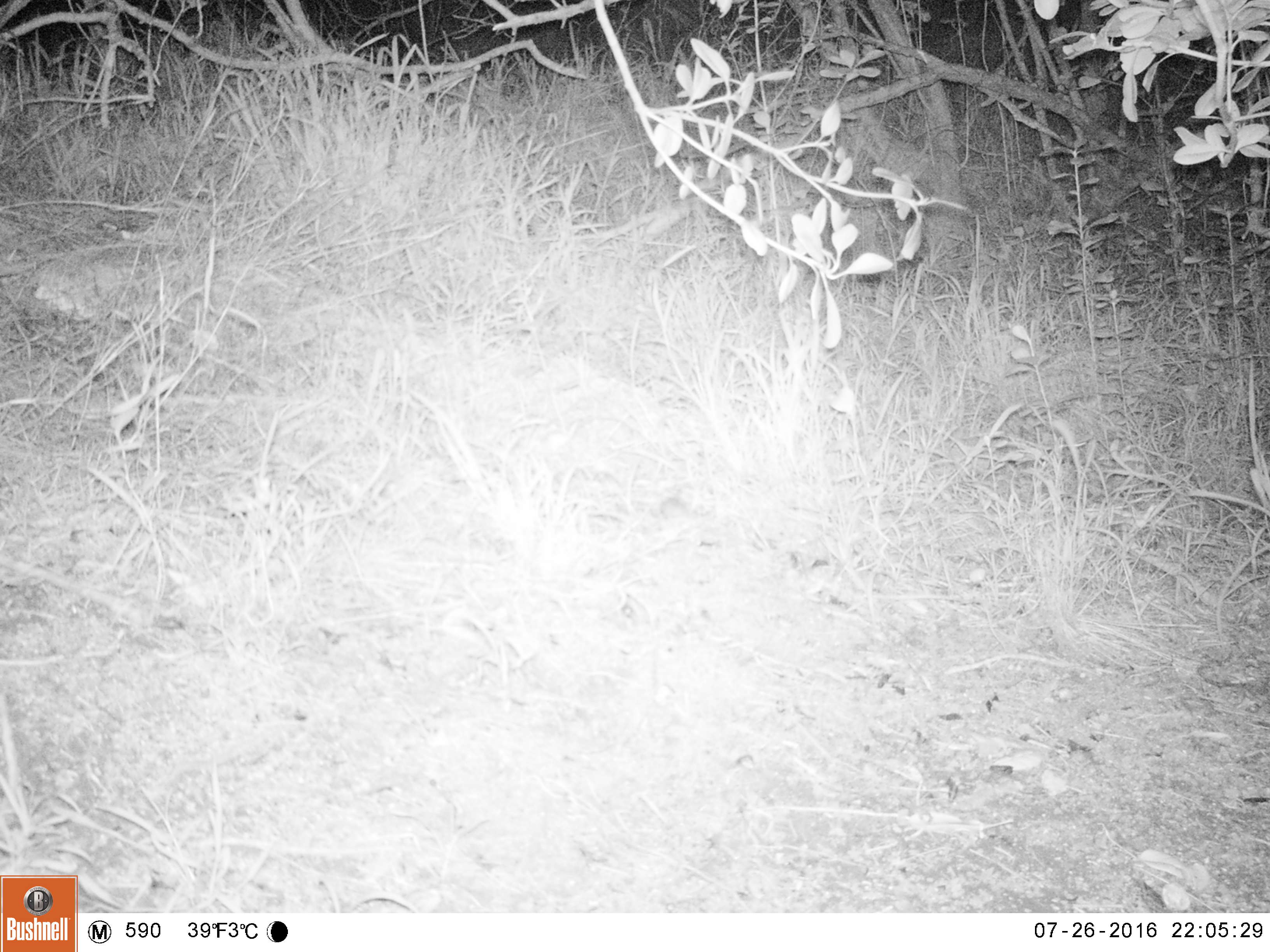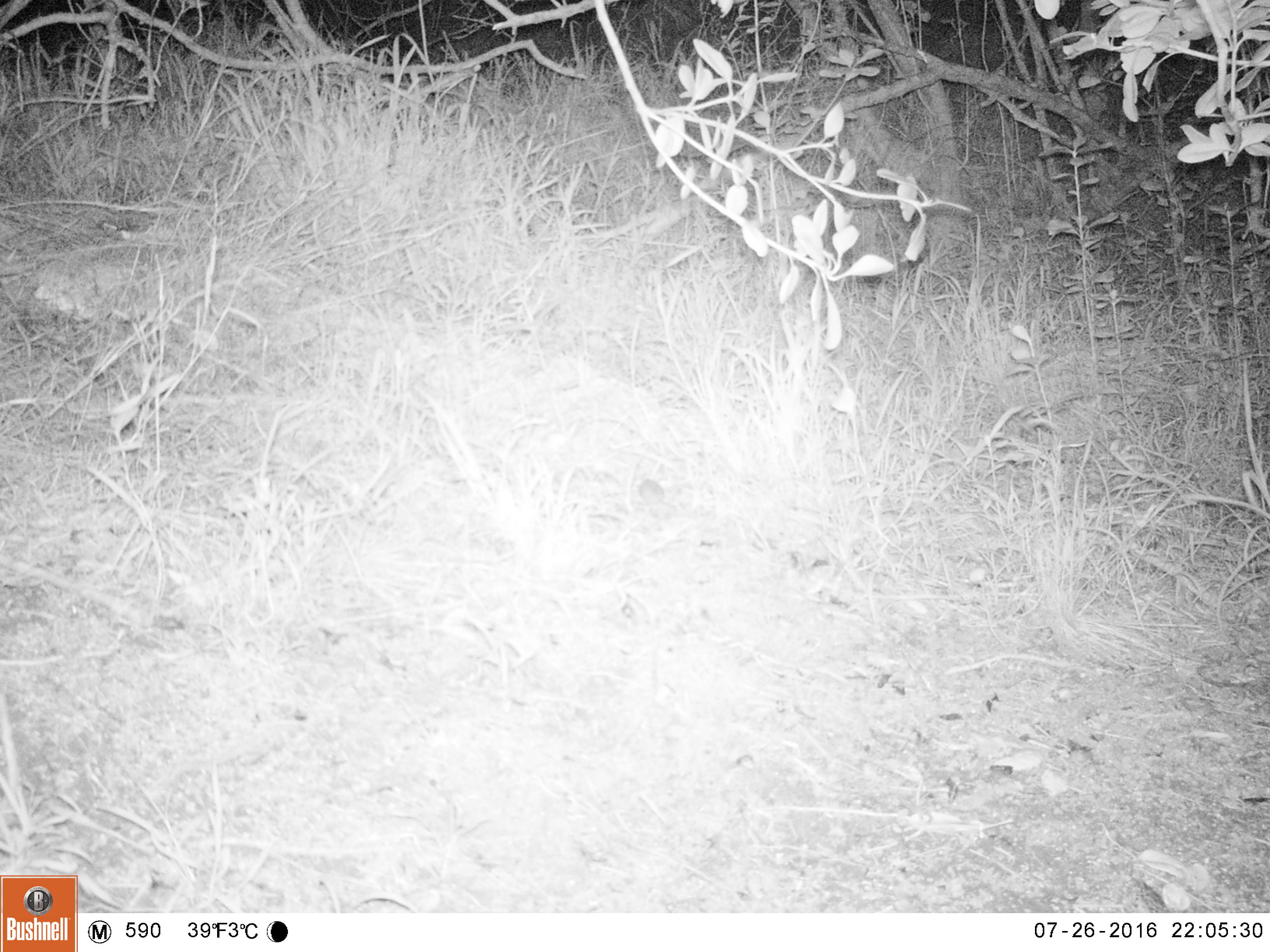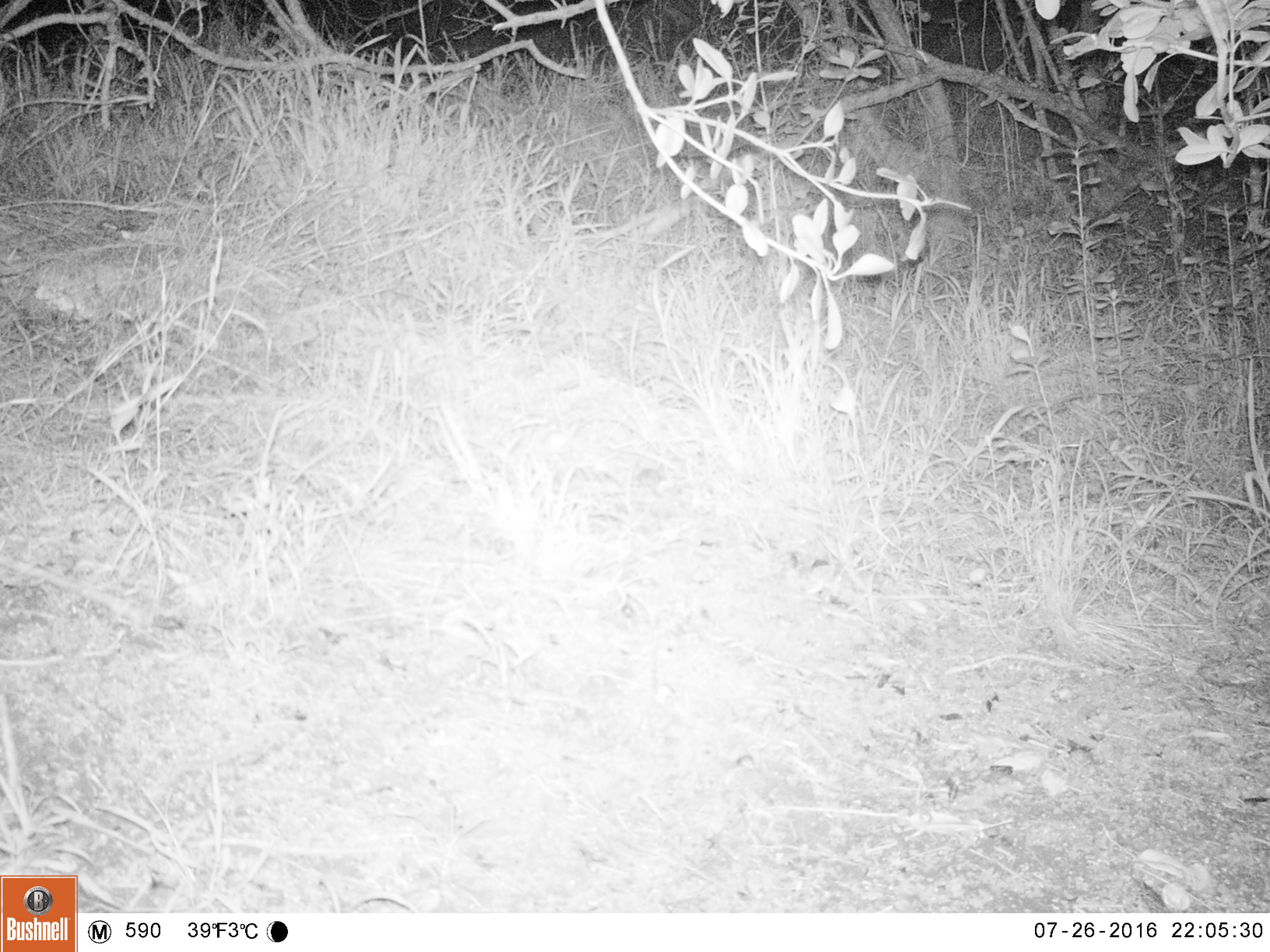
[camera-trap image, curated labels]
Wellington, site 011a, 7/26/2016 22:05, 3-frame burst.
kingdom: Animalia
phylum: Chordata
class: Mammalia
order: Rodentia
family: Muridae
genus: Mus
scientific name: Mus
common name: mouse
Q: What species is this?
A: Mouse (Mus).